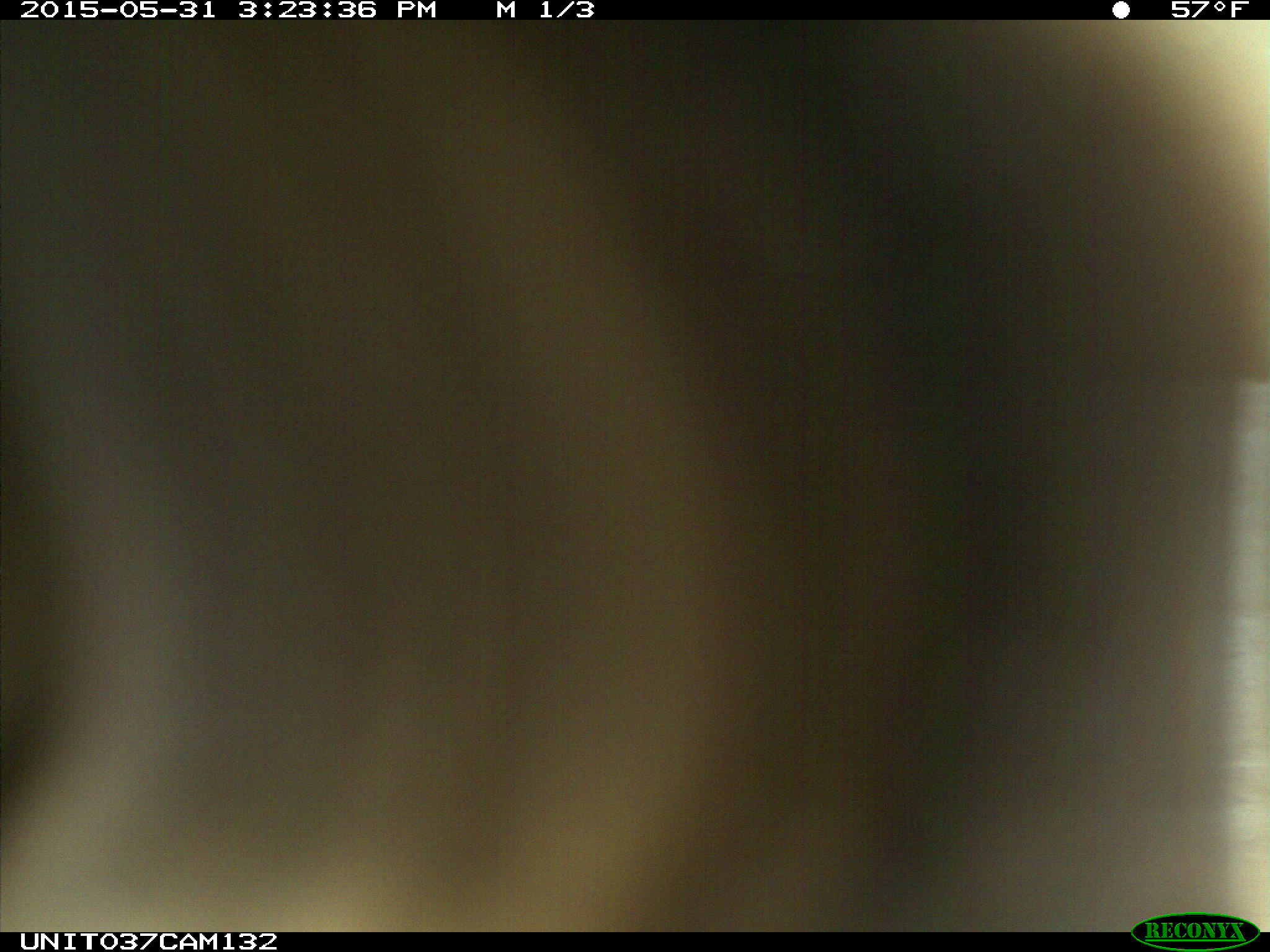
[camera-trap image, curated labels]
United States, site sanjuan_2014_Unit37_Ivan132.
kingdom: Animalia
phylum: Chordata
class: Mammalia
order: Carnivora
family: Ursidae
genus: Ursus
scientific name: Ursus americanus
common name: american black bear